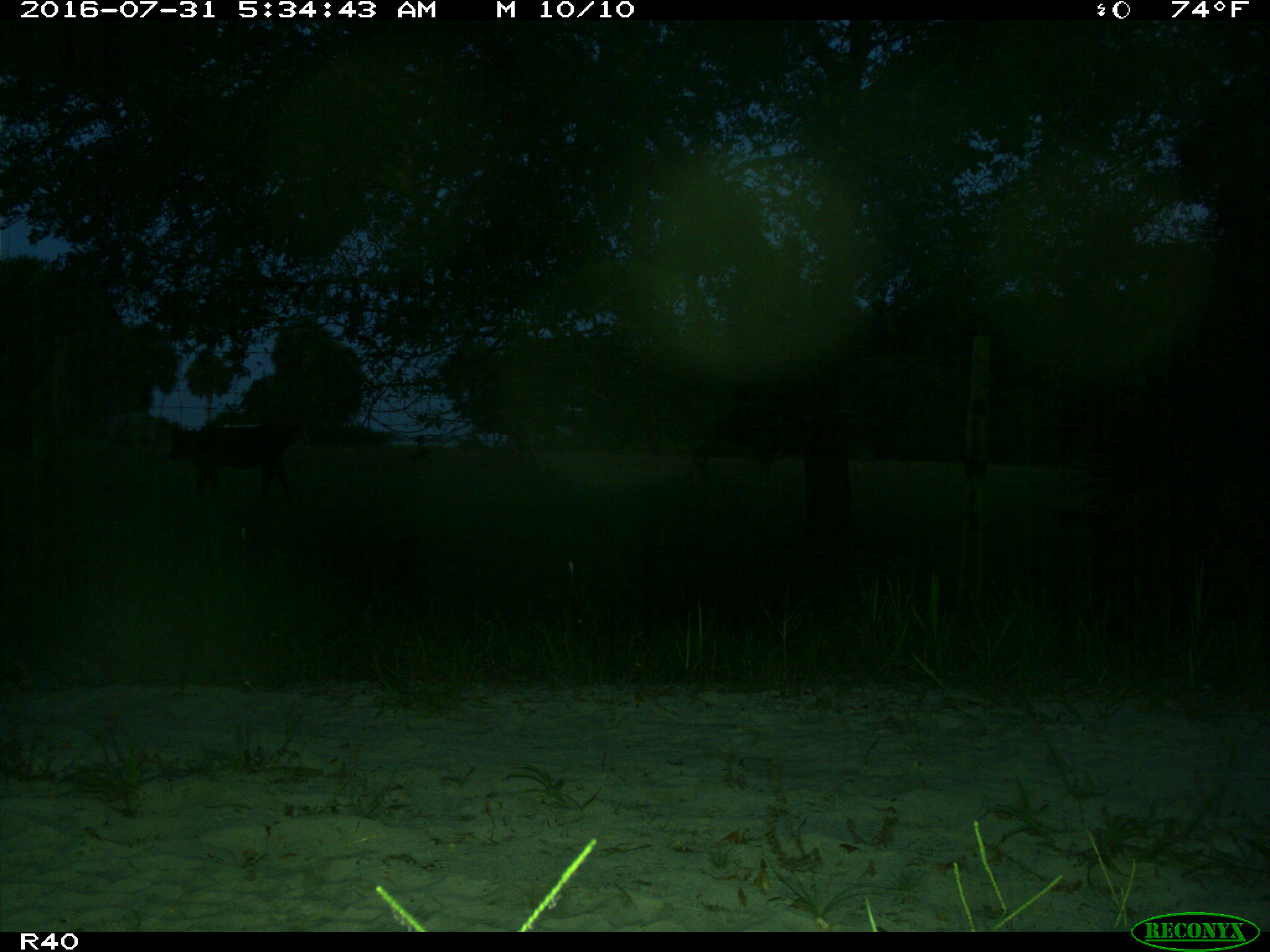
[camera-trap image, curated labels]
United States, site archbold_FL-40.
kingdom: Animalia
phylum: Chordata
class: Mammalia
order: Artiodactyla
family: Bovidae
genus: Bos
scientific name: Bos taurus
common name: domestic cow